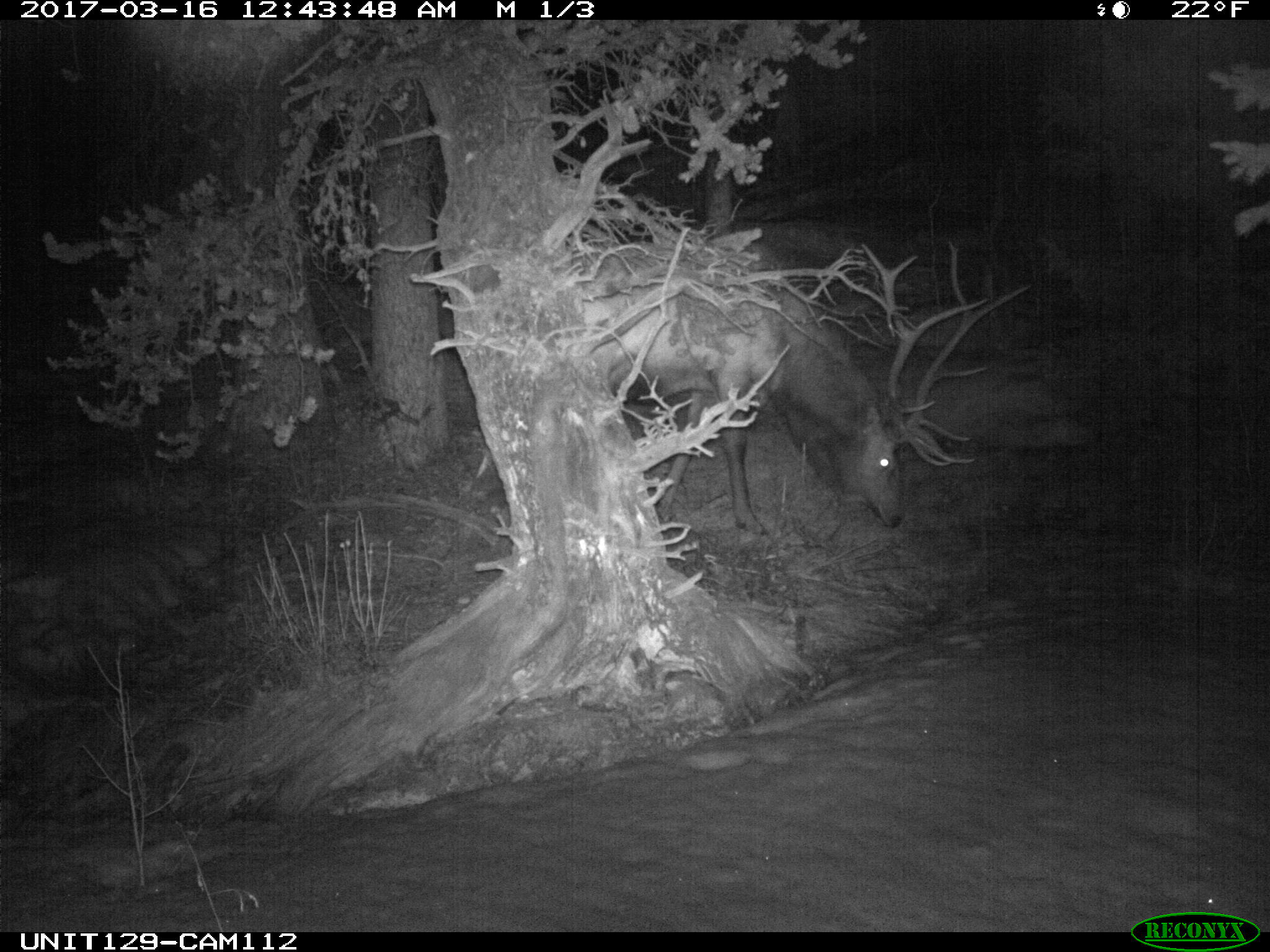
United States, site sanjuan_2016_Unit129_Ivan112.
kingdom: Animalia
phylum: Chordata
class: Mammalia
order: Artiodactyla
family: Cervidae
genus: Cervus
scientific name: Cervus elaphus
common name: red deer